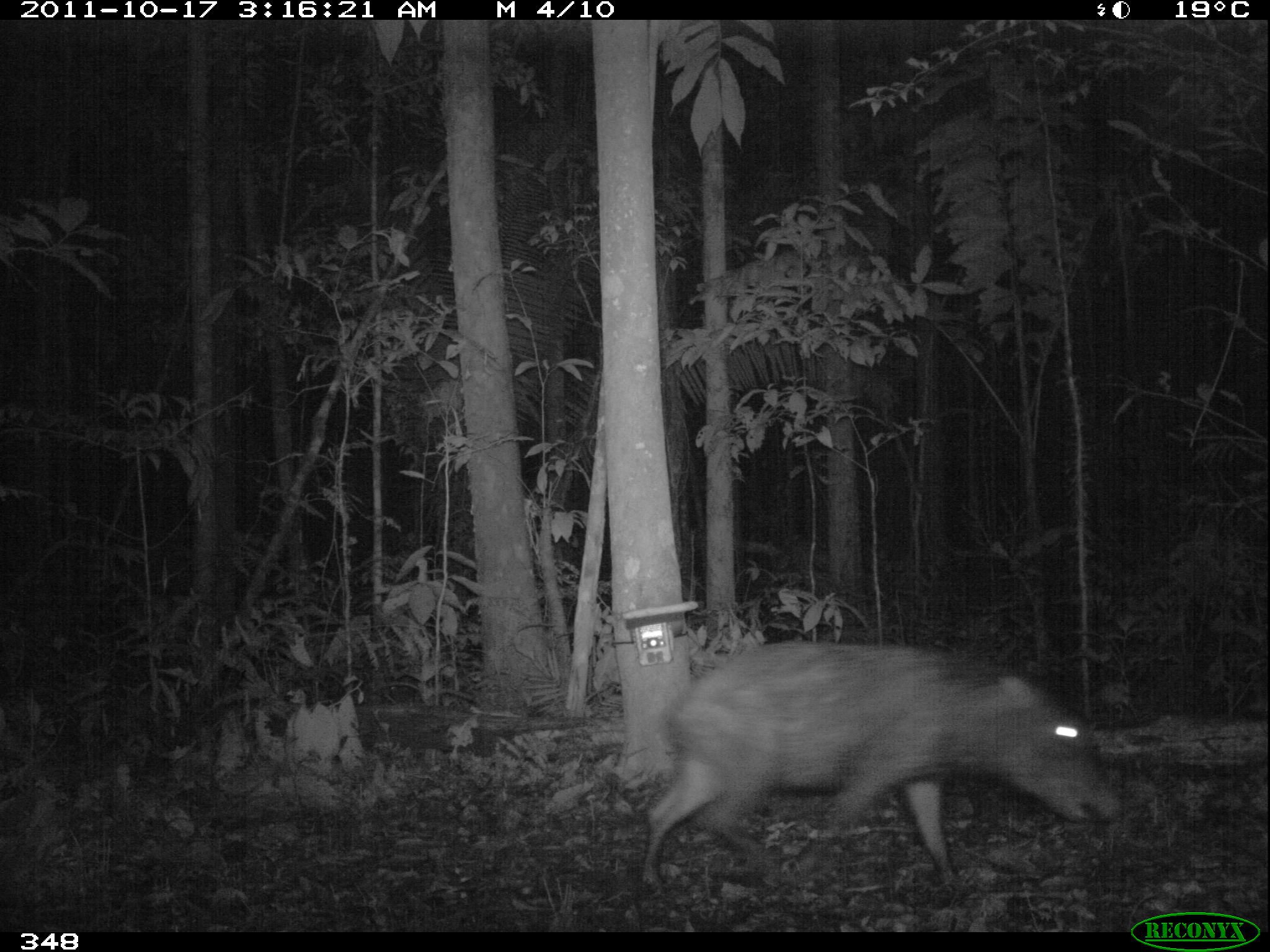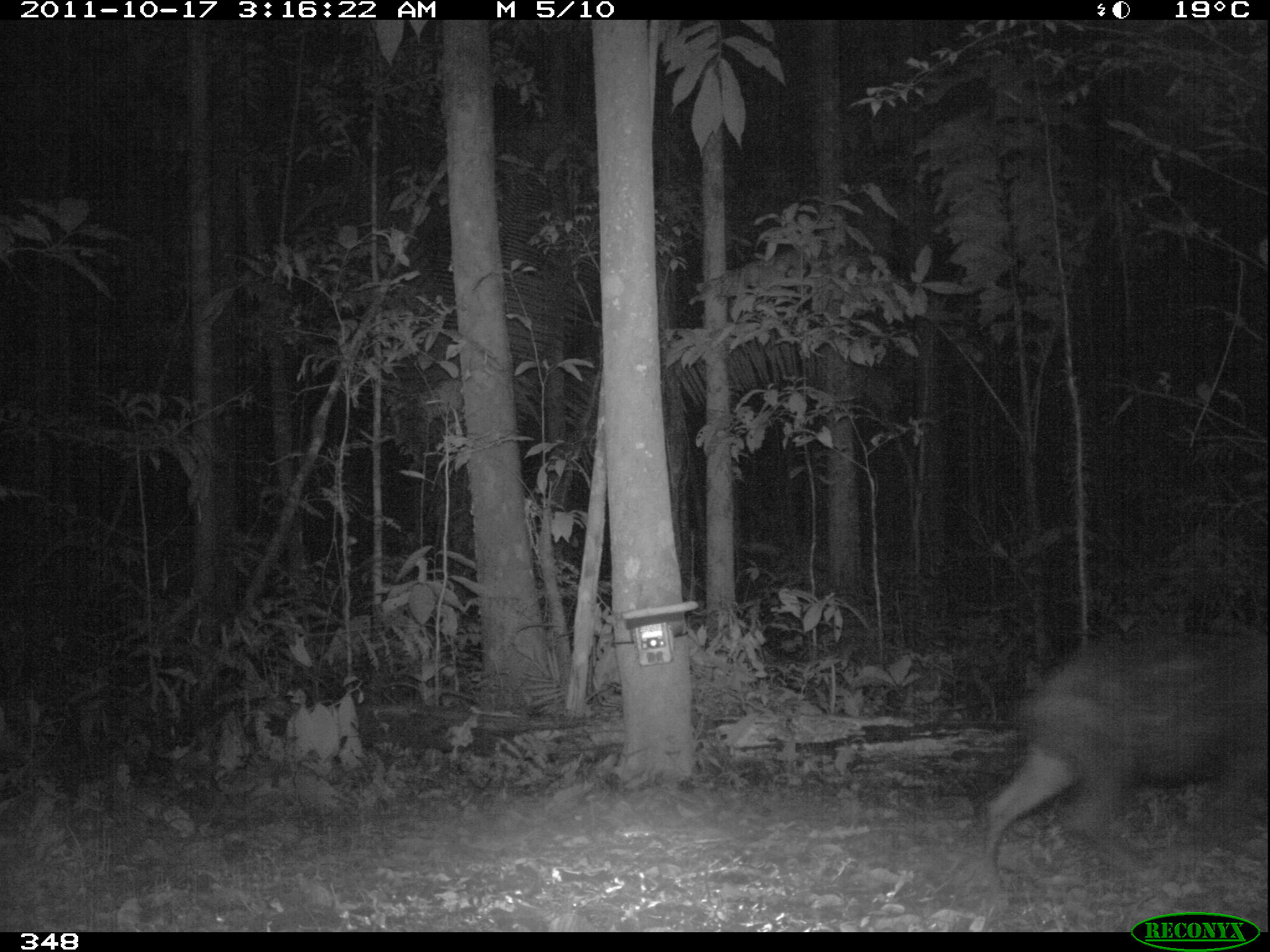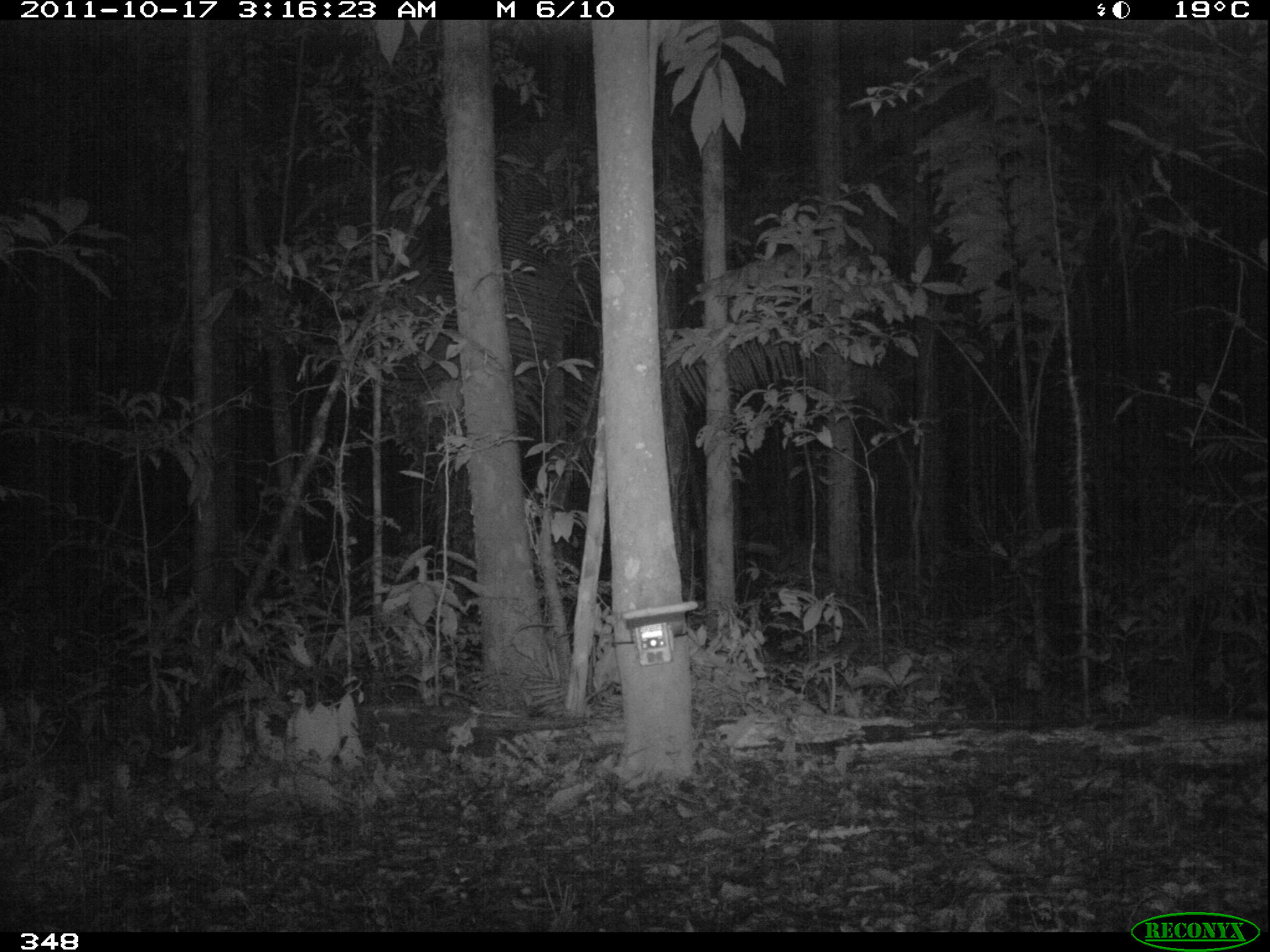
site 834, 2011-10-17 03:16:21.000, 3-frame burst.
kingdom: Animalia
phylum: Chordata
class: Mammalia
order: Artiodactyla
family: Tayassuidae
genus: Tayassu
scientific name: Tayassu pecari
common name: white-lipped peccary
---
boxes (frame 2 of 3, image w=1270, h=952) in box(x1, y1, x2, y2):
tayassu pecari: box(979, 625, 1270, 889)